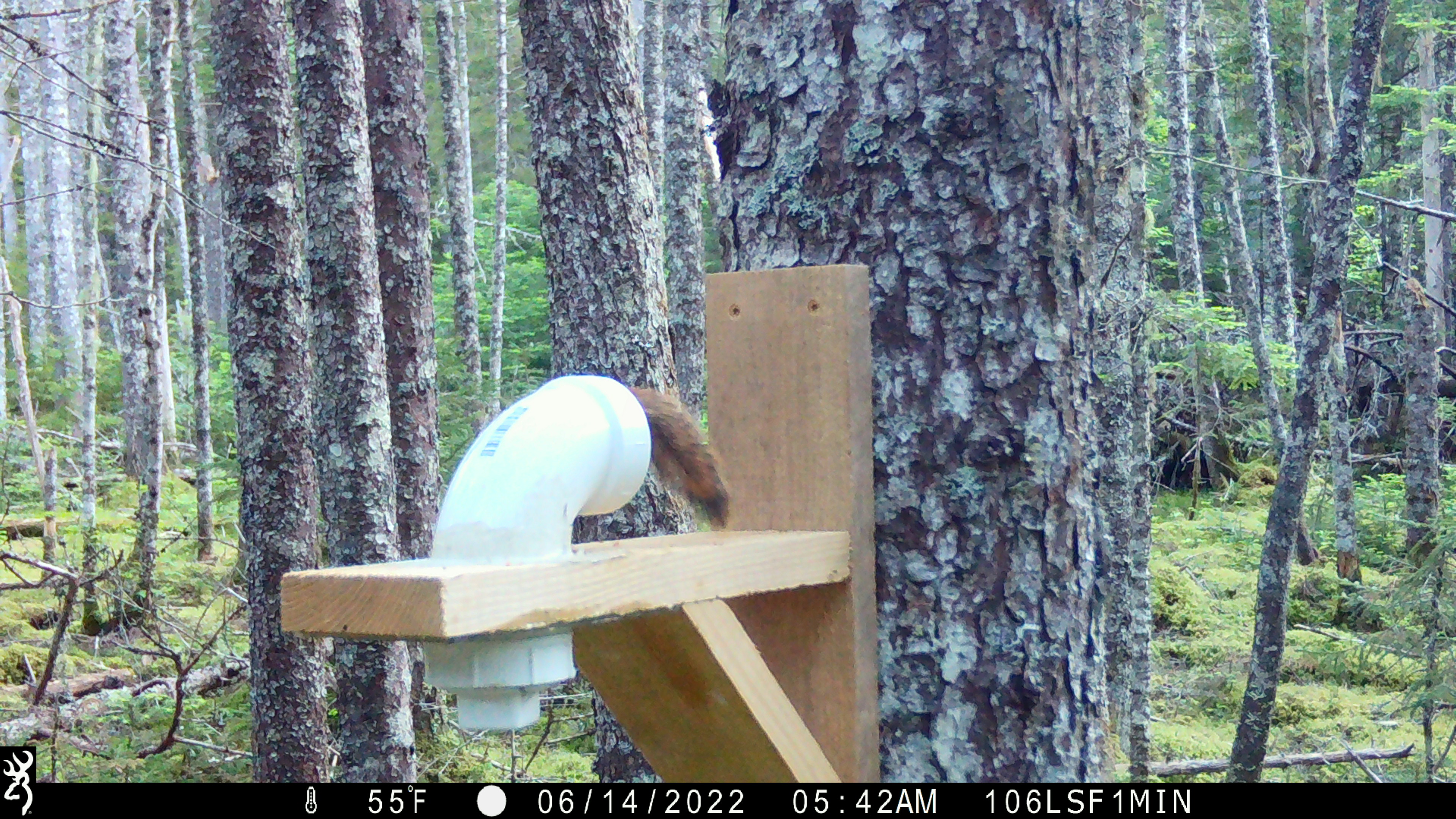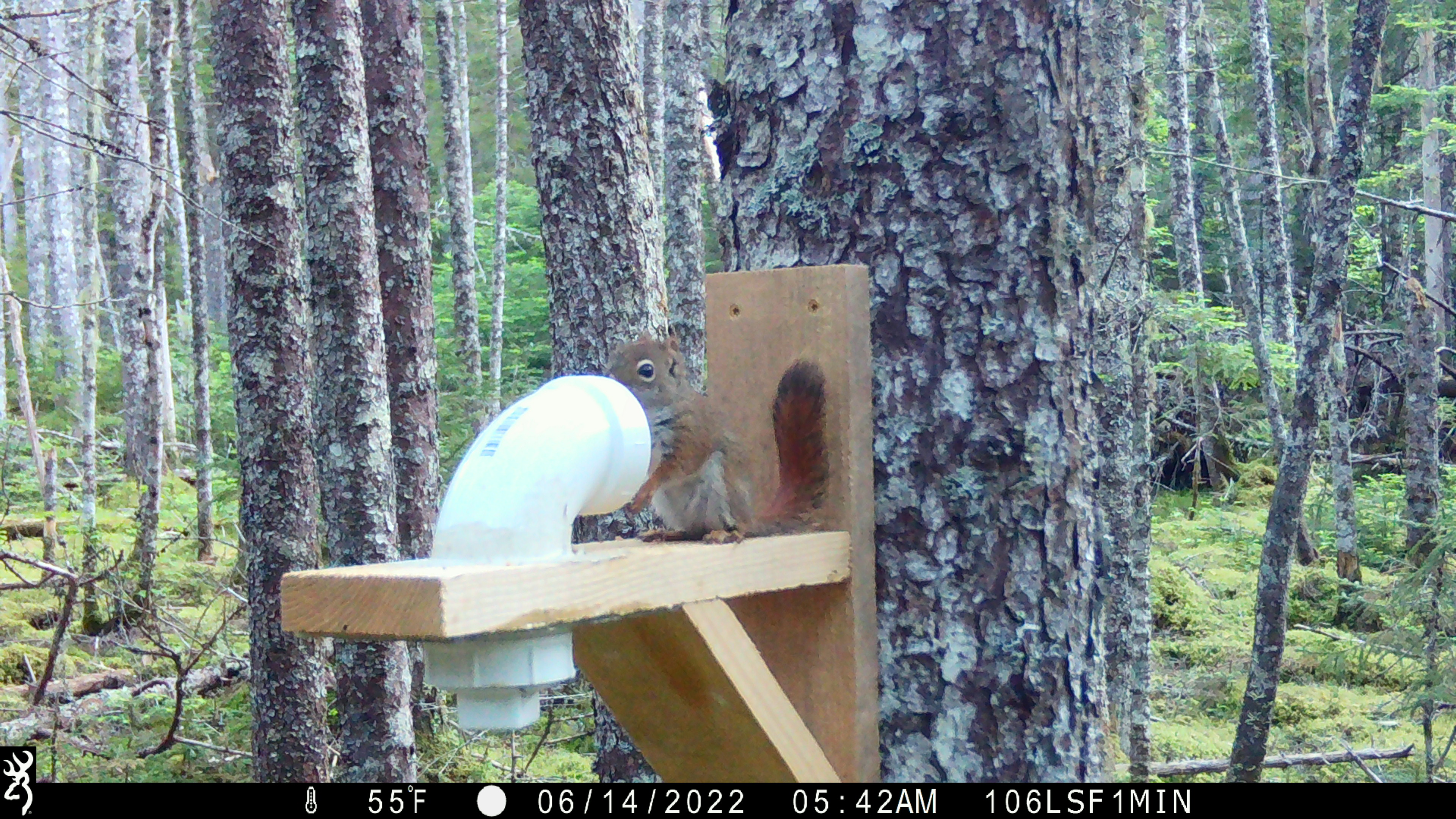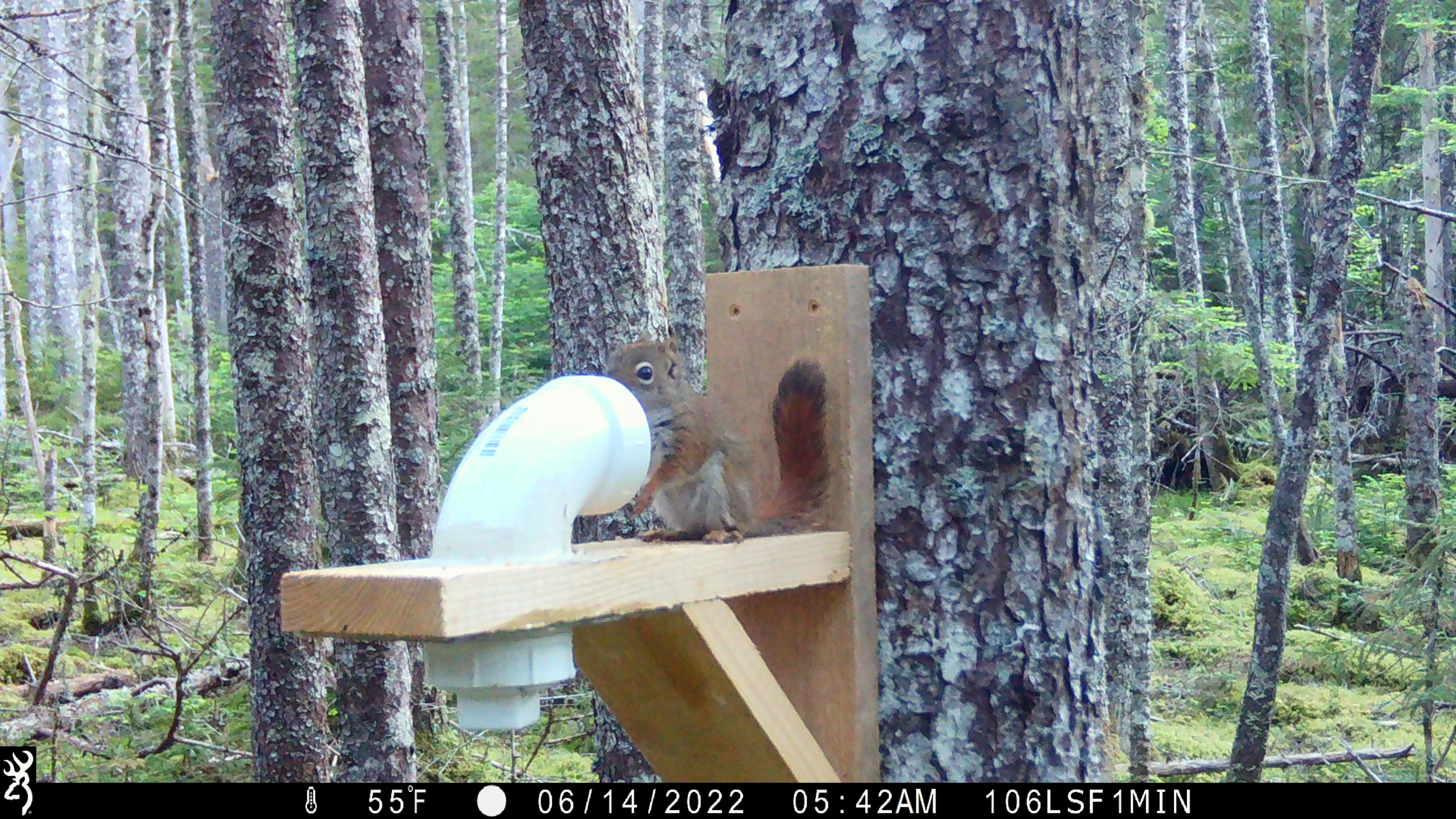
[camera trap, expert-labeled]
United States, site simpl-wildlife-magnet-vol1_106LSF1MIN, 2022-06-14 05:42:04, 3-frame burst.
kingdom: Animalia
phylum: Chordata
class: Mammalia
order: Rodentia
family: Sciuridae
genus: Tamiasciurus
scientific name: Tamiasciurus hudsonicus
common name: red squirrel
Red squirrel (Tamiasciurus hudsonicus).